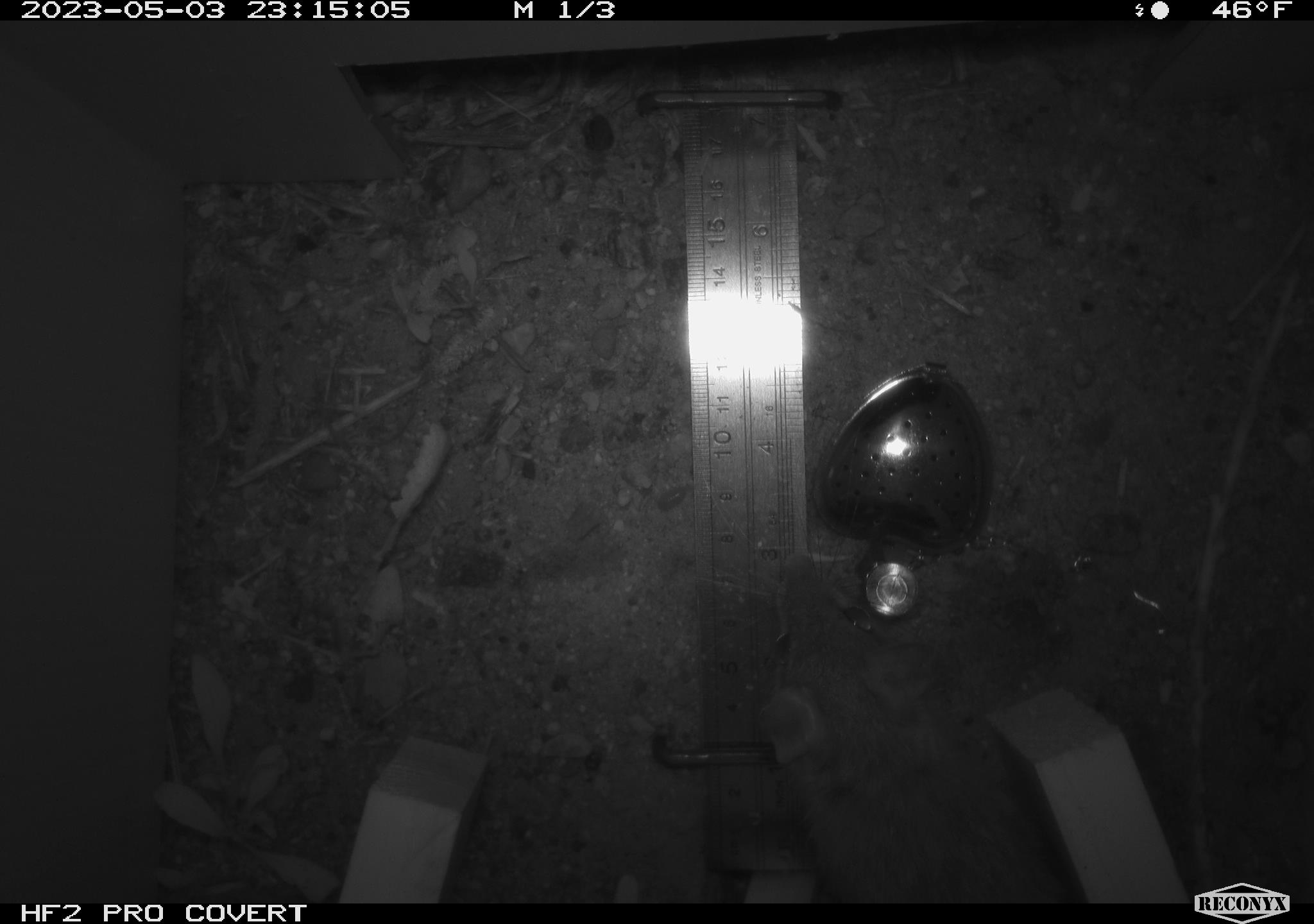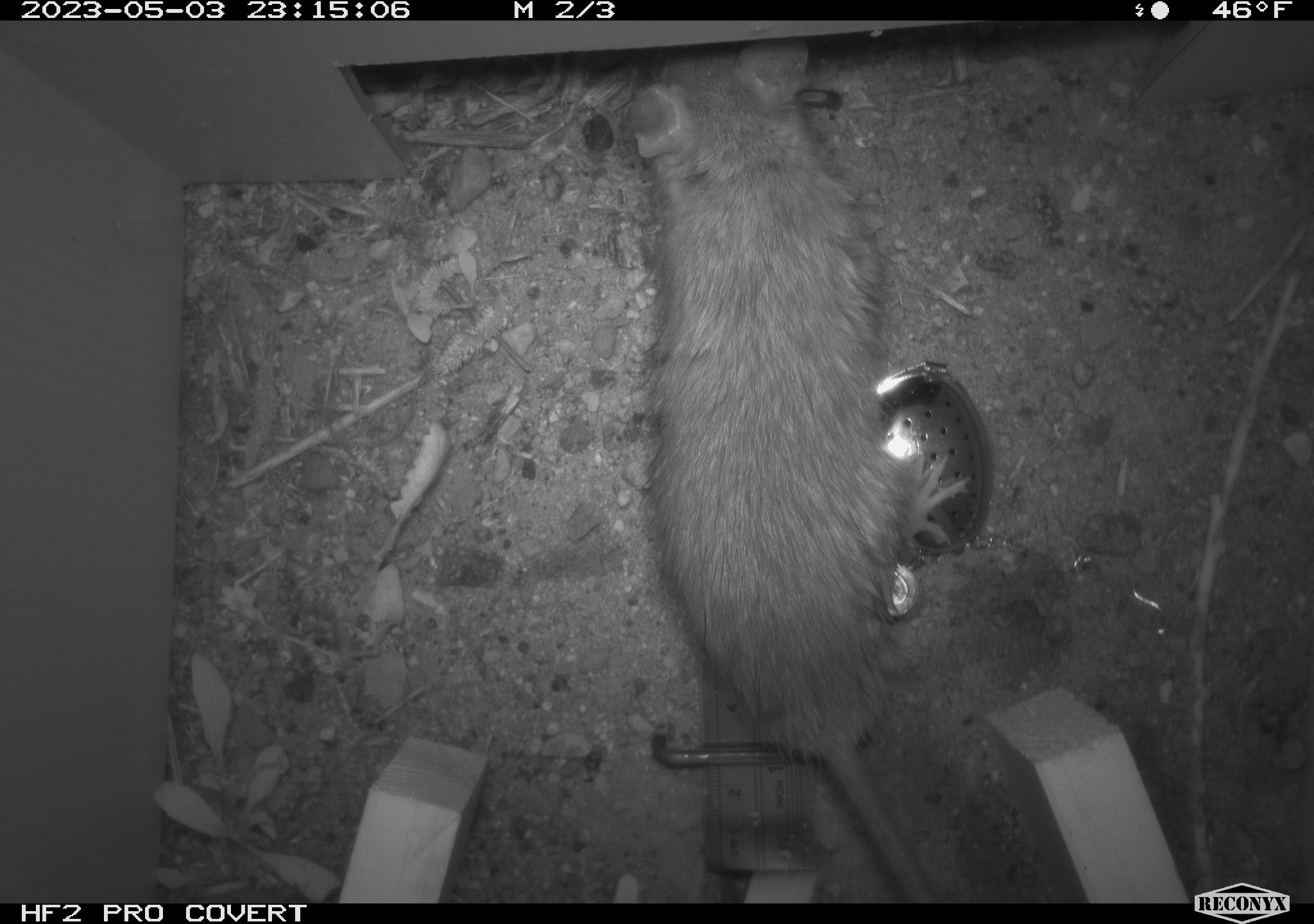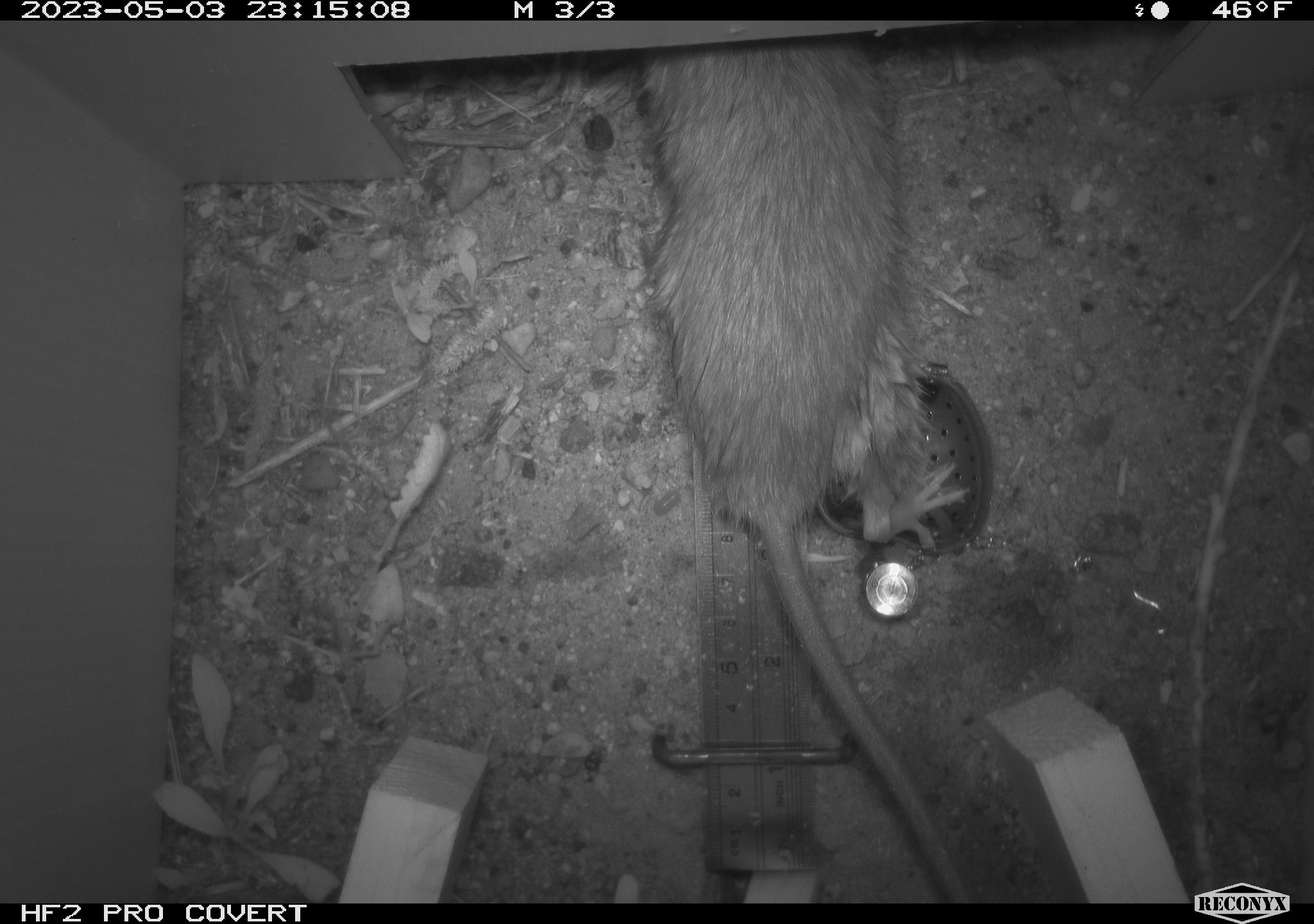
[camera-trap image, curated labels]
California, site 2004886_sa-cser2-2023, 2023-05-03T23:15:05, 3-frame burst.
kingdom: Animalia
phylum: Chordata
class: Mammalia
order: Rodentia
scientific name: Rodentia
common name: woodrat or rat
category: woodrat or rat species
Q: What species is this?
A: Woodrat or rat species (woodrat or rat) (Rodentia).